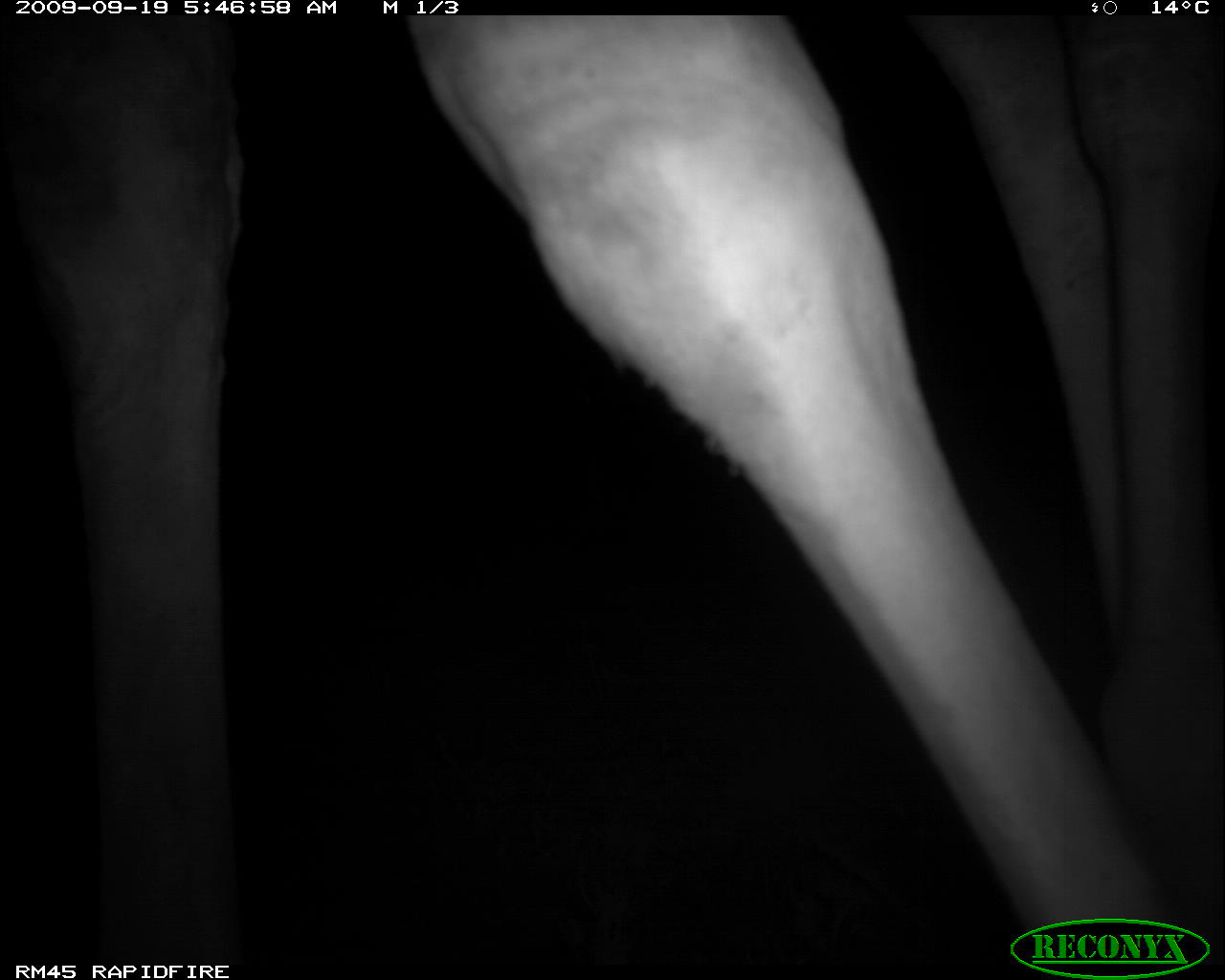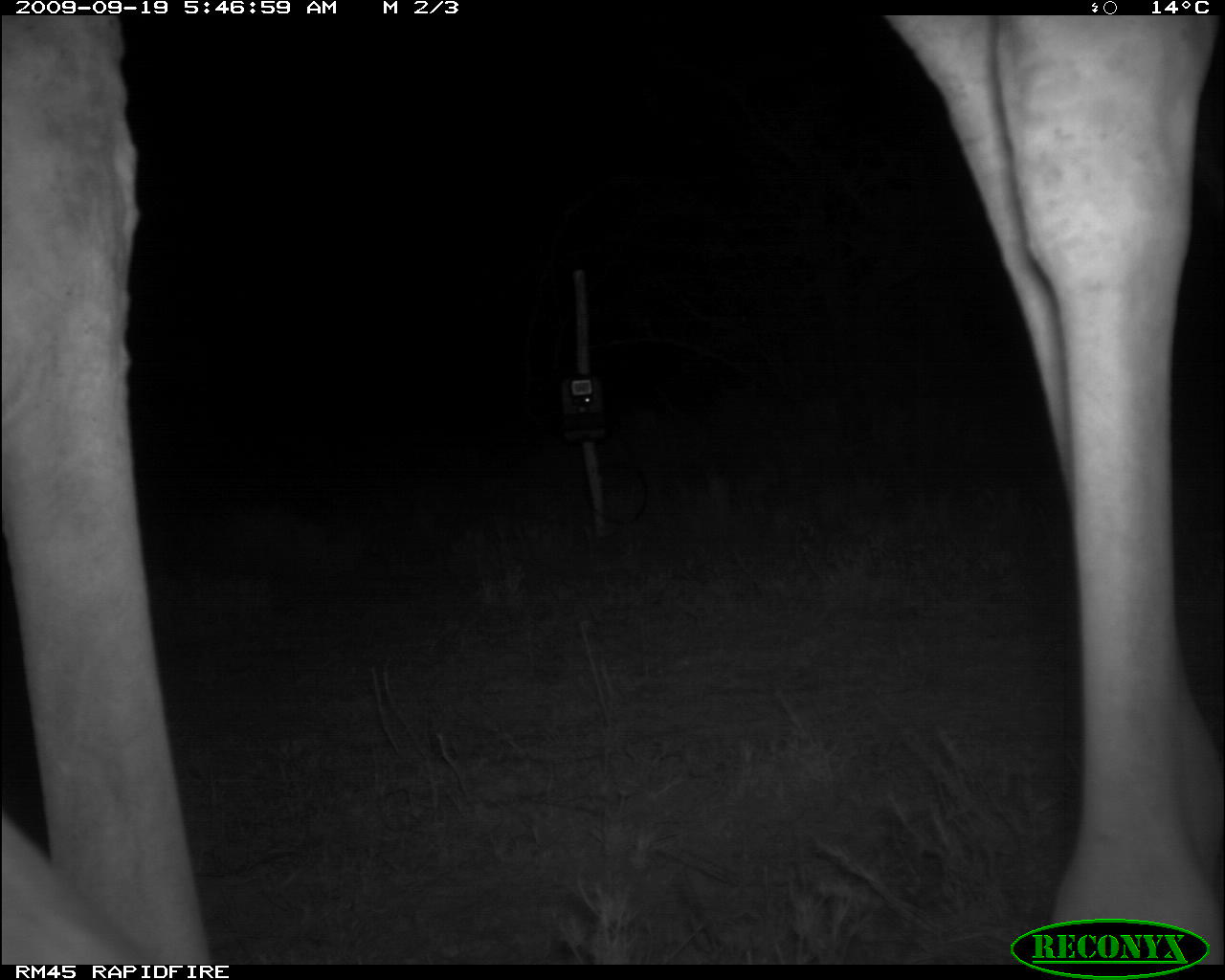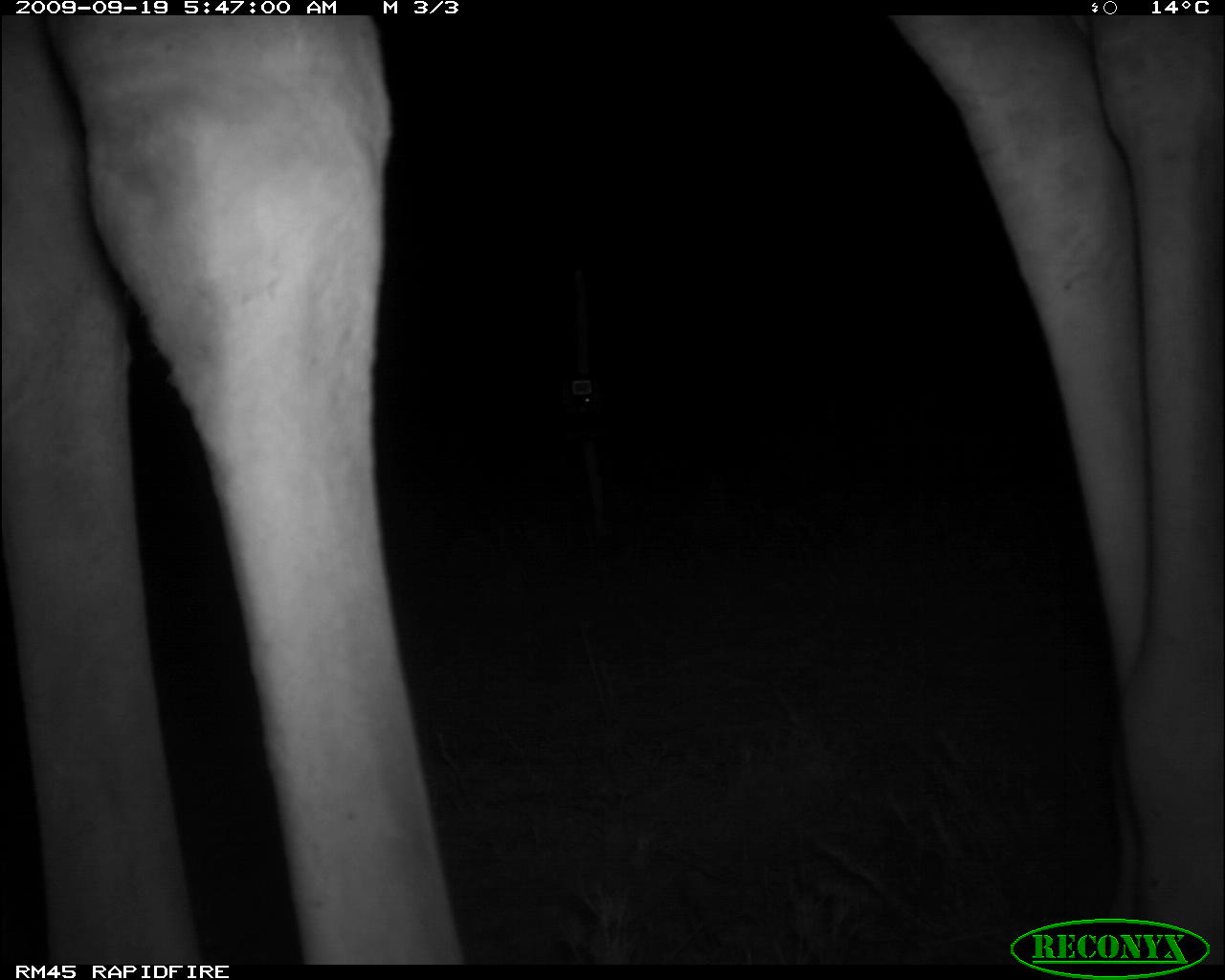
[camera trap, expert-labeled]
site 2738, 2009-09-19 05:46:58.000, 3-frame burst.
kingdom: Animalia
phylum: Chordata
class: Mammalia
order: Artiodactyla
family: Giraffidae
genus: Giraffa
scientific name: Giraffa camelopardalis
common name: giraffe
Giraffa camelopardalis (giraffe), count 1.